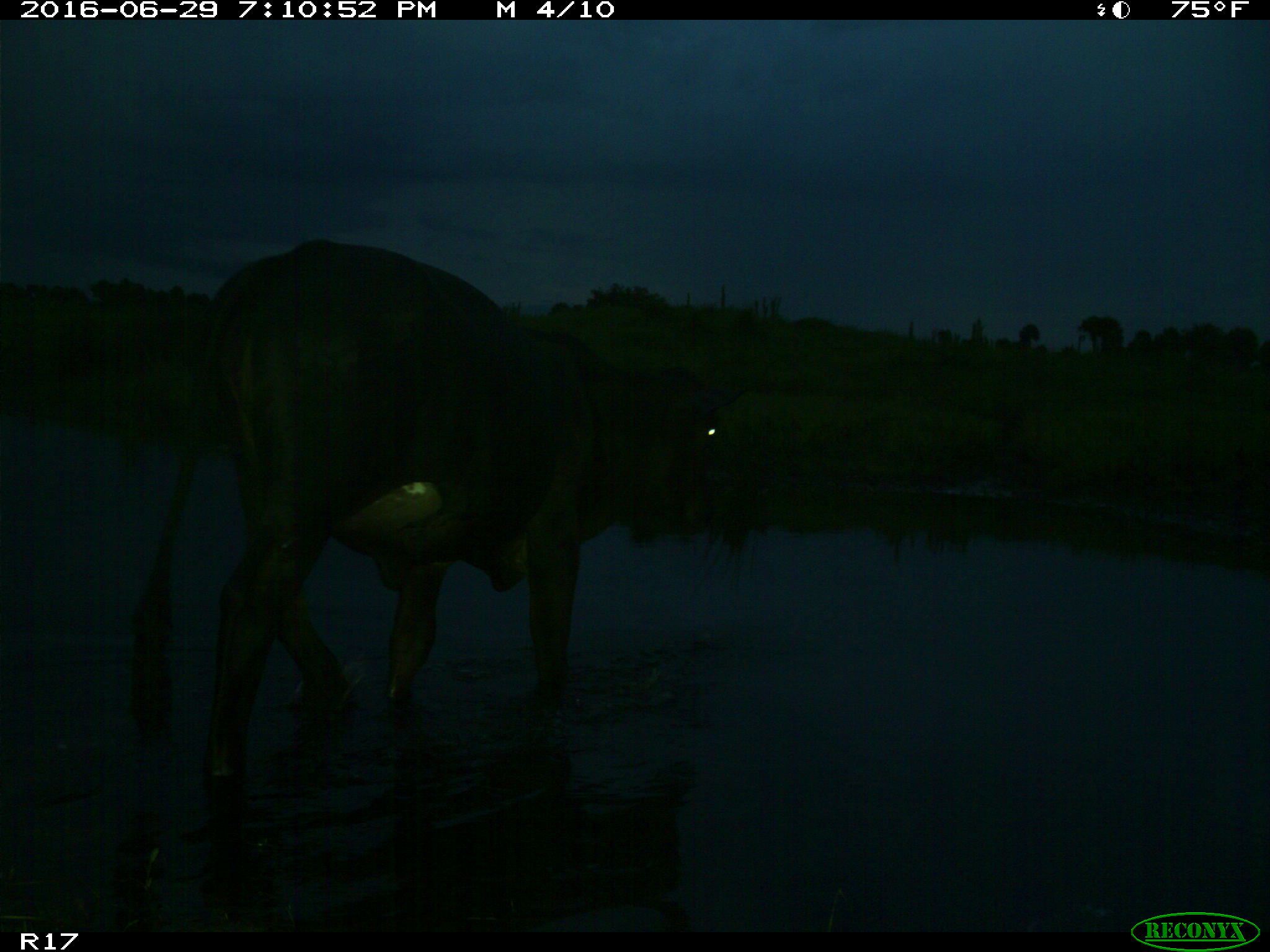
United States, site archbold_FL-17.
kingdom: Animalia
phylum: Chordata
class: Mammalia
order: Artiodactyla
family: Bovidae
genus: Bos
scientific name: Bos taurus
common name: domestic cow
Bos taurus (domestic cow).